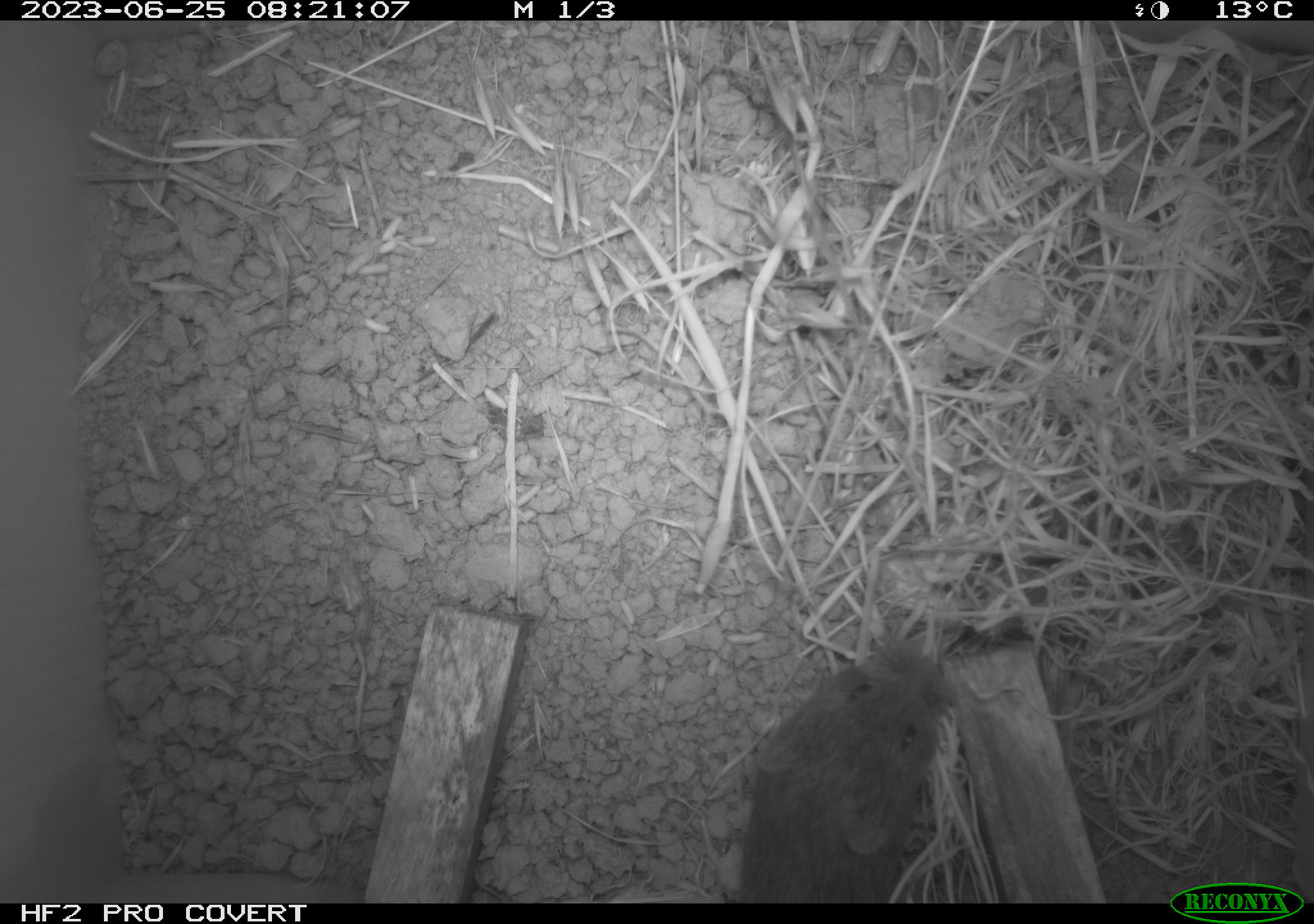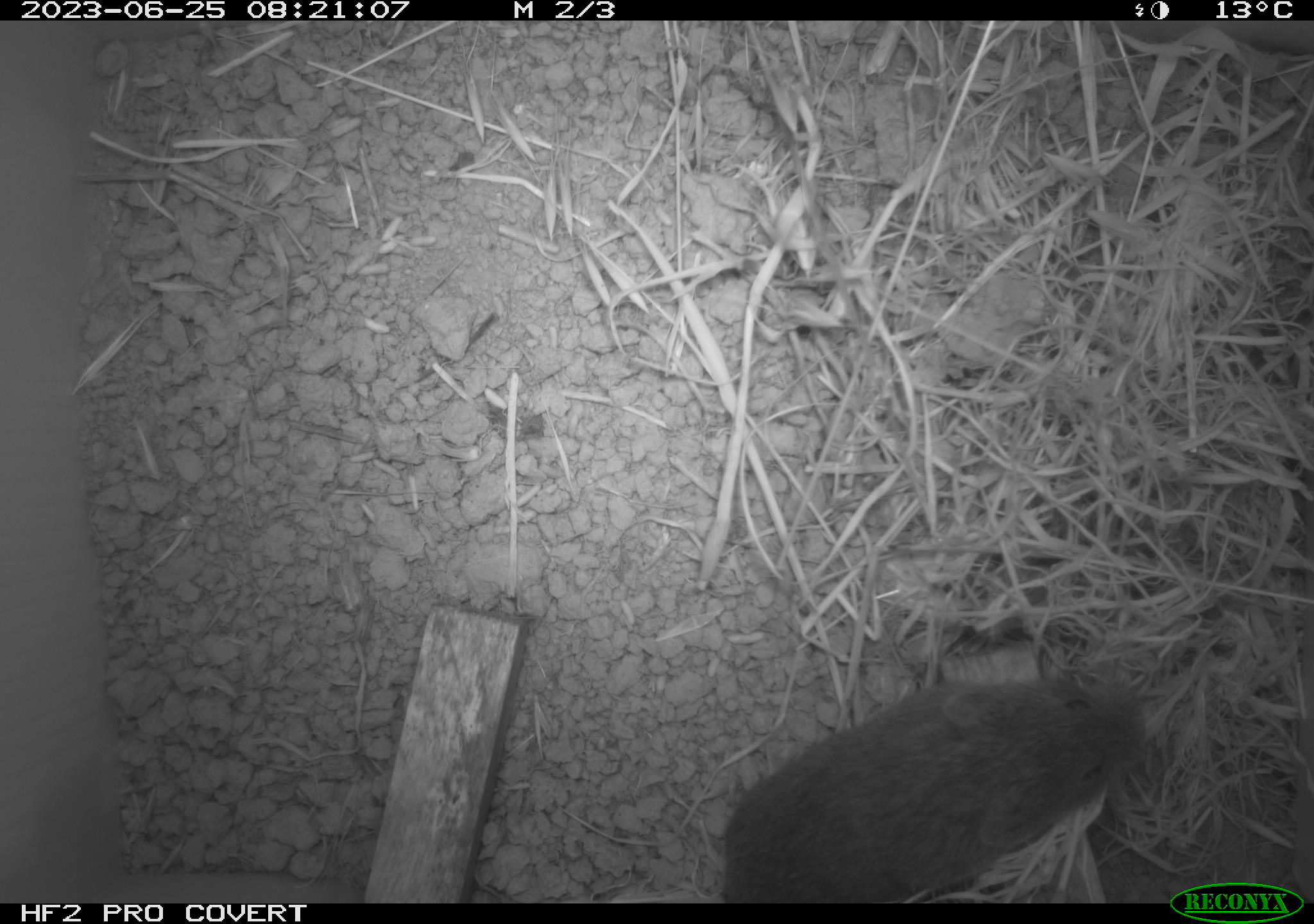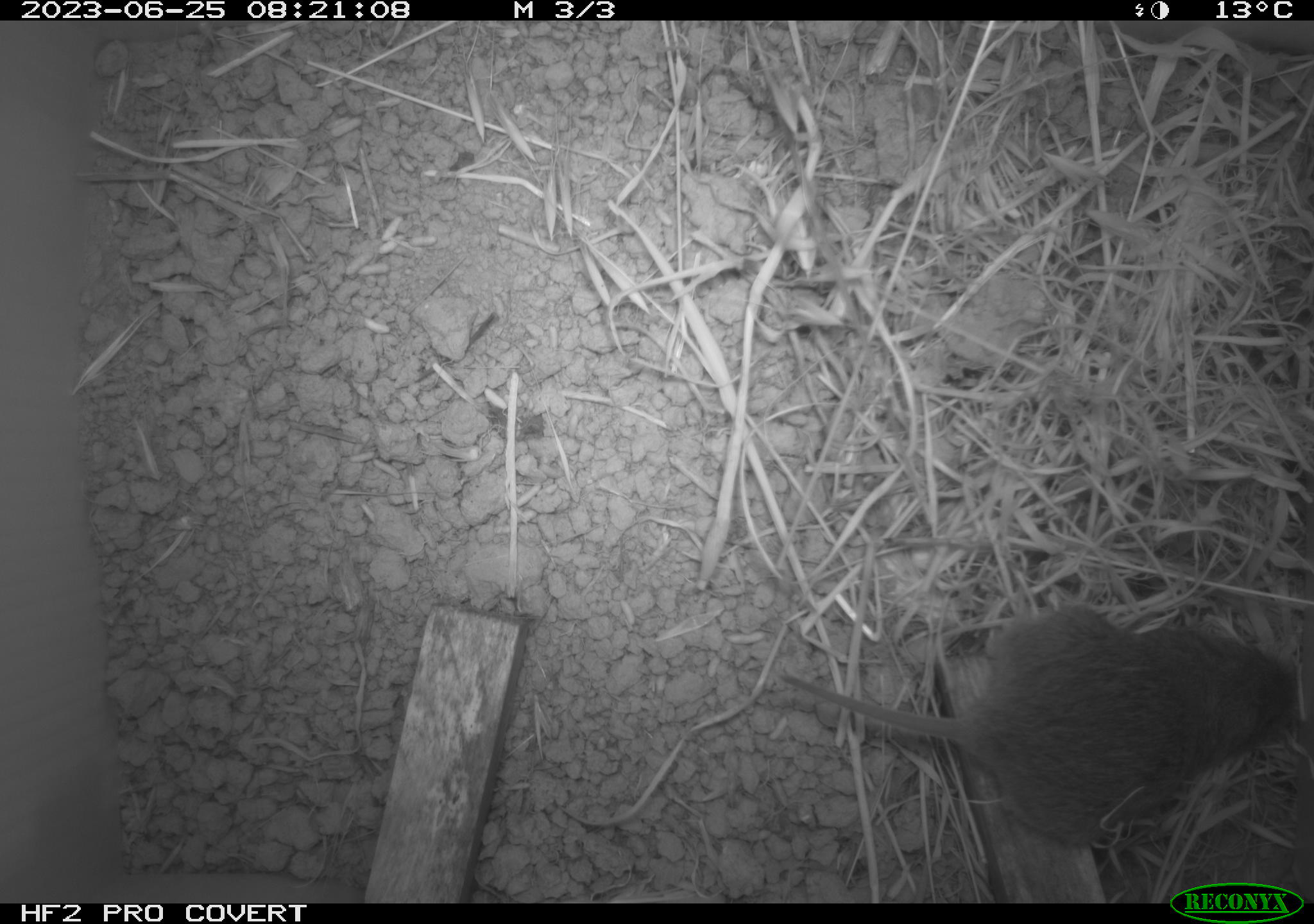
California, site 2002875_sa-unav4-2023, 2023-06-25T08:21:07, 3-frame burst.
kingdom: Animalia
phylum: Chordata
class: Mammalia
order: Rodentia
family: Cricetidae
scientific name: Arvicolinae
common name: voles, lemmings, and muskrats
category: arvicolinae subfamily